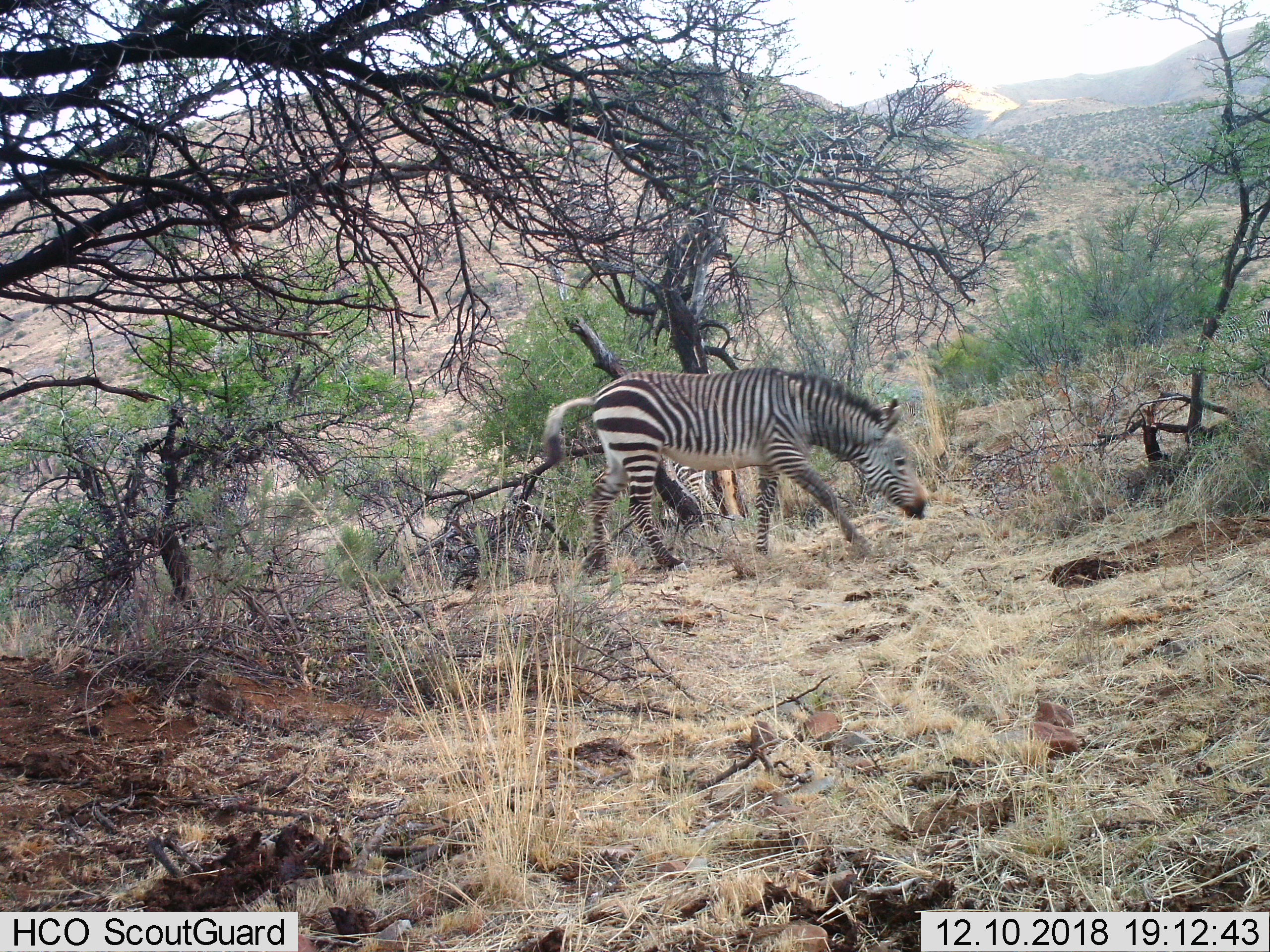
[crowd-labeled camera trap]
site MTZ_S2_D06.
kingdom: Animalia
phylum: Chordata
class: Mammalia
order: Perissodactyla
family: Equidae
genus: Equus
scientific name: Equus zebra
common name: mountain zebra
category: zebramountain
Zebramountain (mountain zebra) (Equus zebra), count 2. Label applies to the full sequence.